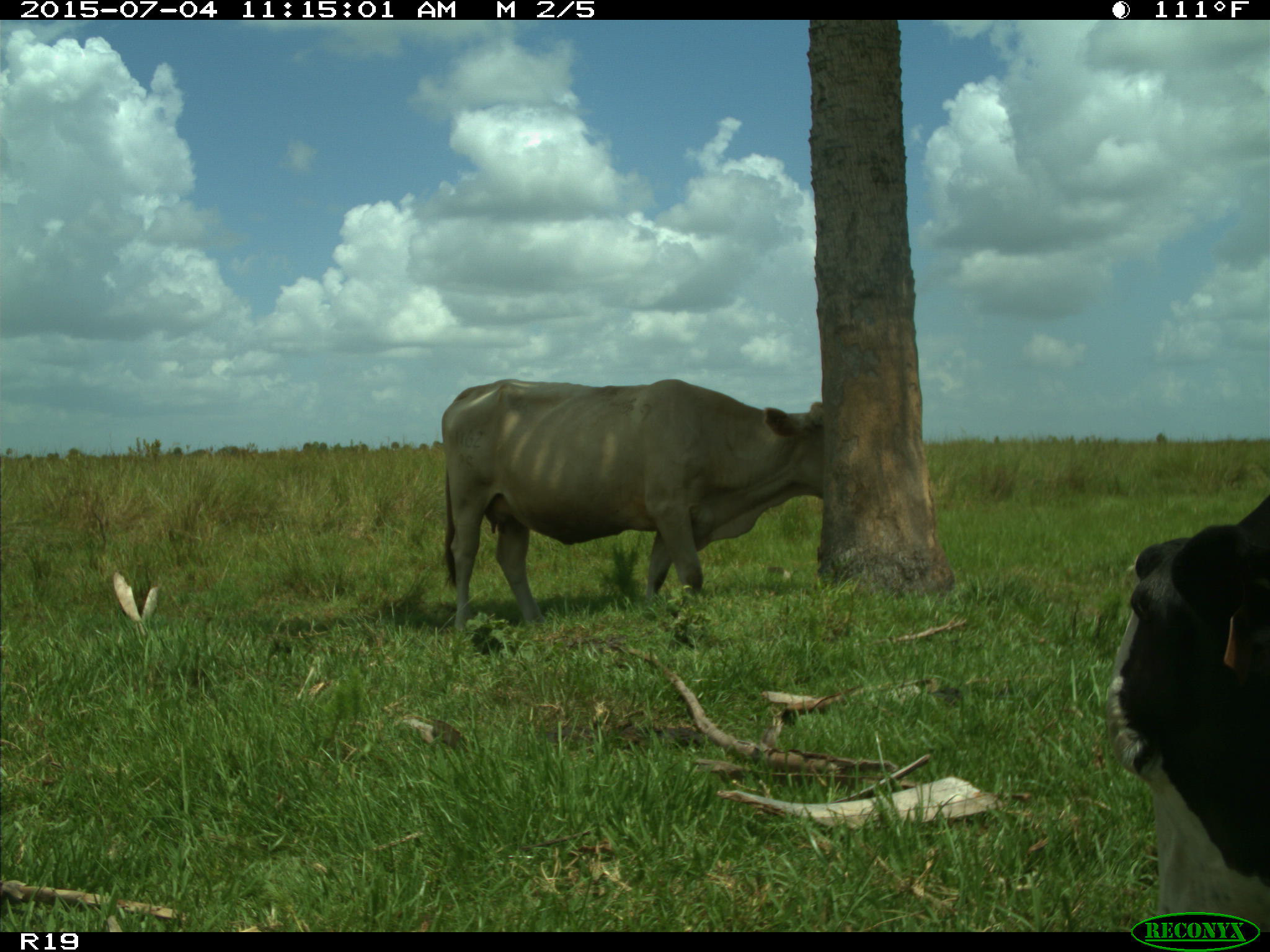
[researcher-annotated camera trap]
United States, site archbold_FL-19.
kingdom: Animalia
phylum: Chordata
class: Mammalia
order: Artiodactyla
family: Bovidae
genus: Bos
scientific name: Bos taurus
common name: domestic cow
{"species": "Bos taurus (domestic cow)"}